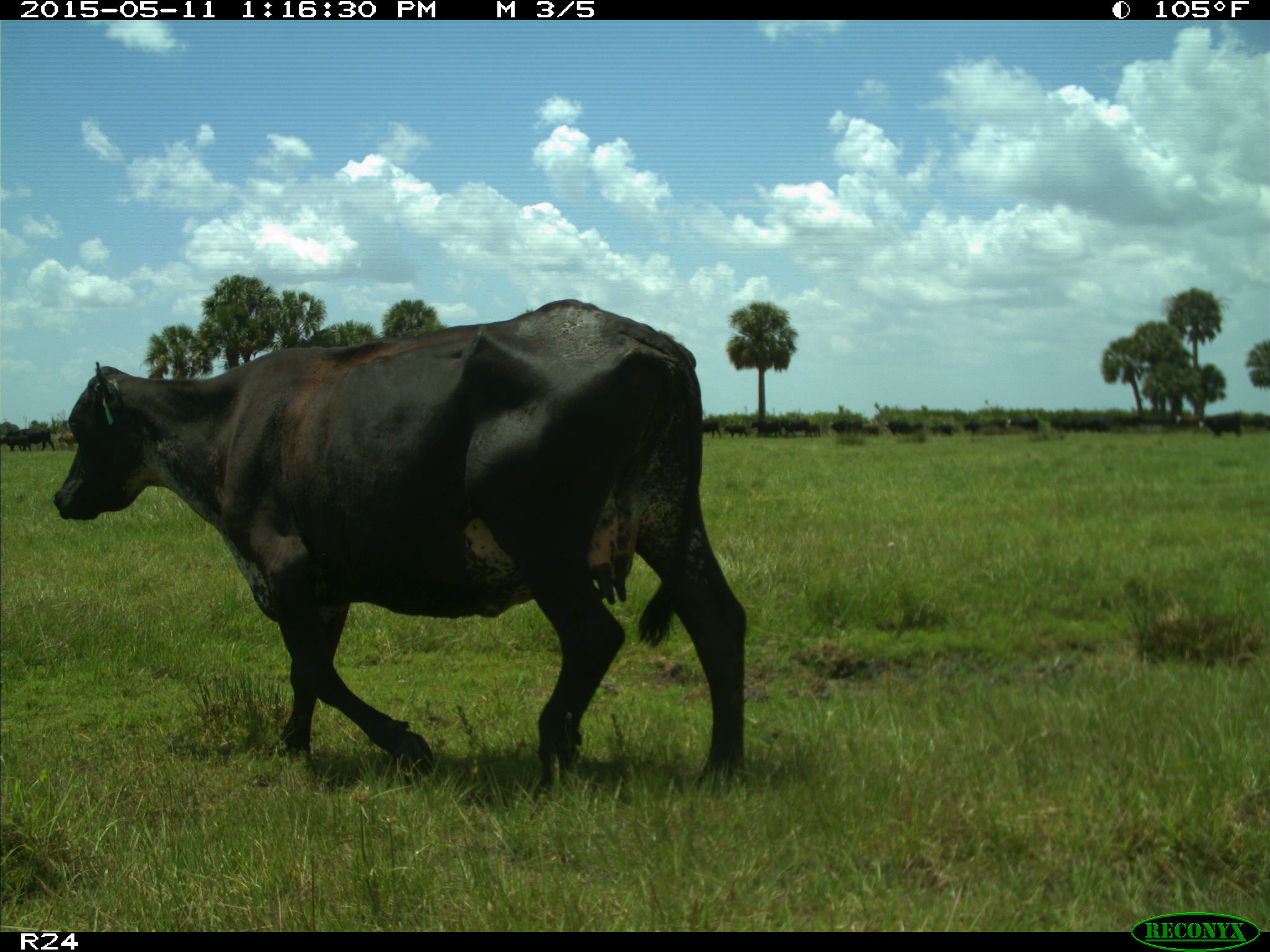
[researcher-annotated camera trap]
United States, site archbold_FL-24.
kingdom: Animalia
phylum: Chordata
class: Mammalia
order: Artiodactyla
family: Bovidae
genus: Bos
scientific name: Bos taurus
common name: domestic cow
Bos taurus (domestic cow).